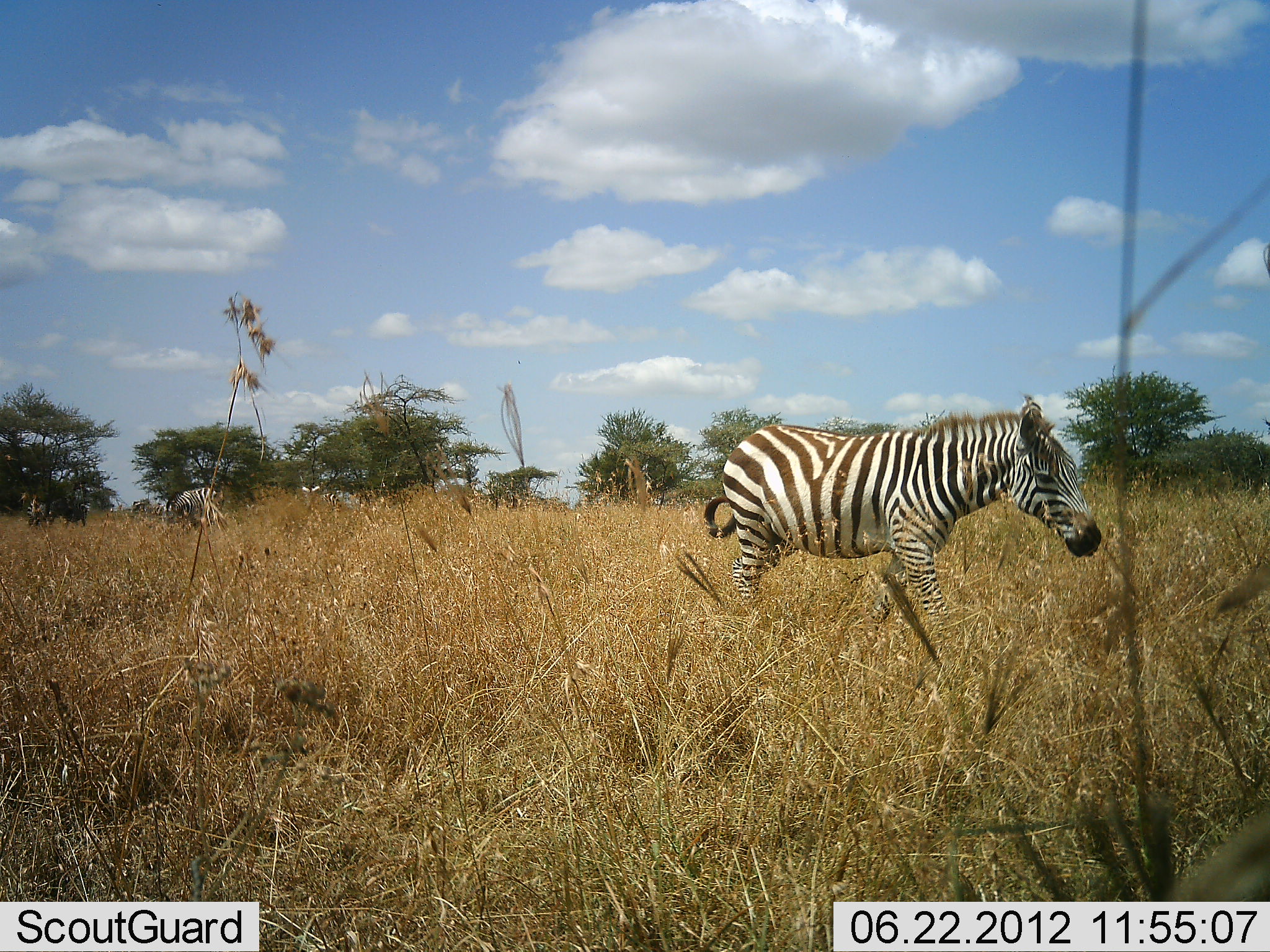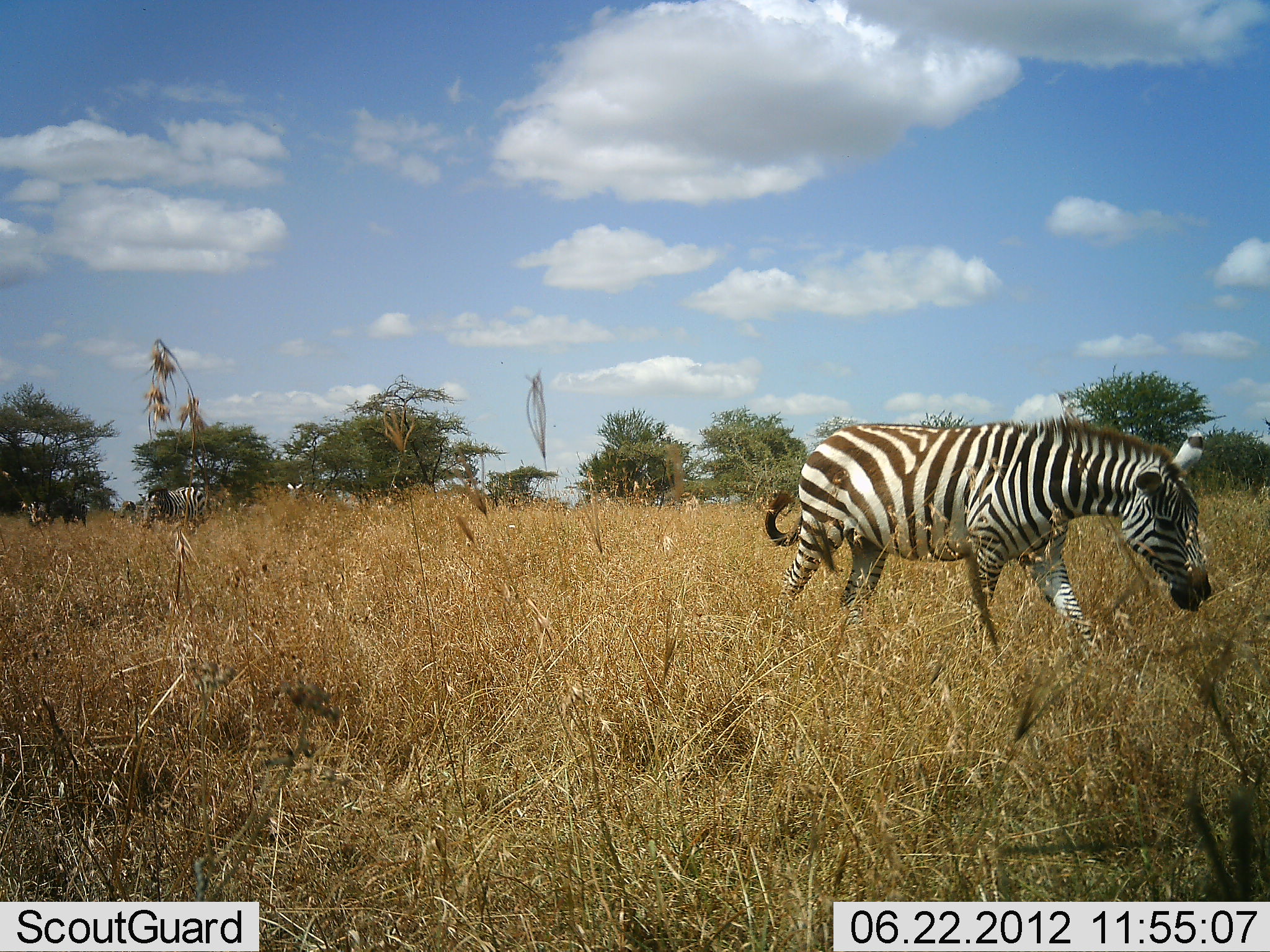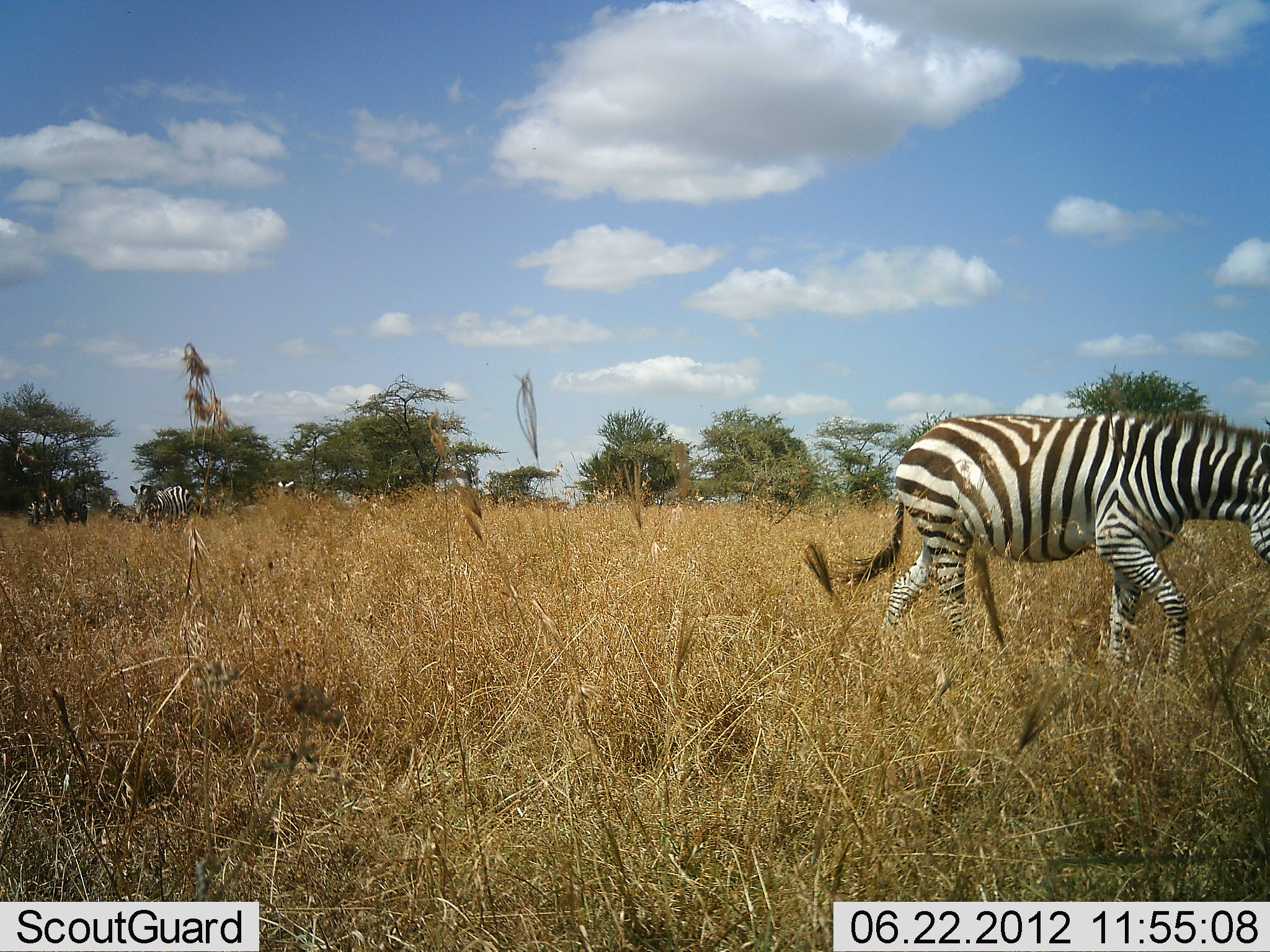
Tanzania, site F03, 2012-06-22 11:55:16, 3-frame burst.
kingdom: Animalia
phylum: Chordata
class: Mammalia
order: Perissodactyla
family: Equidae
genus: Equus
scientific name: Equus quagga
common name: plains zebra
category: zebra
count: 3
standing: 9%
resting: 0%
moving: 91%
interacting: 0%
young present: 0%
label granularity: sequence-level